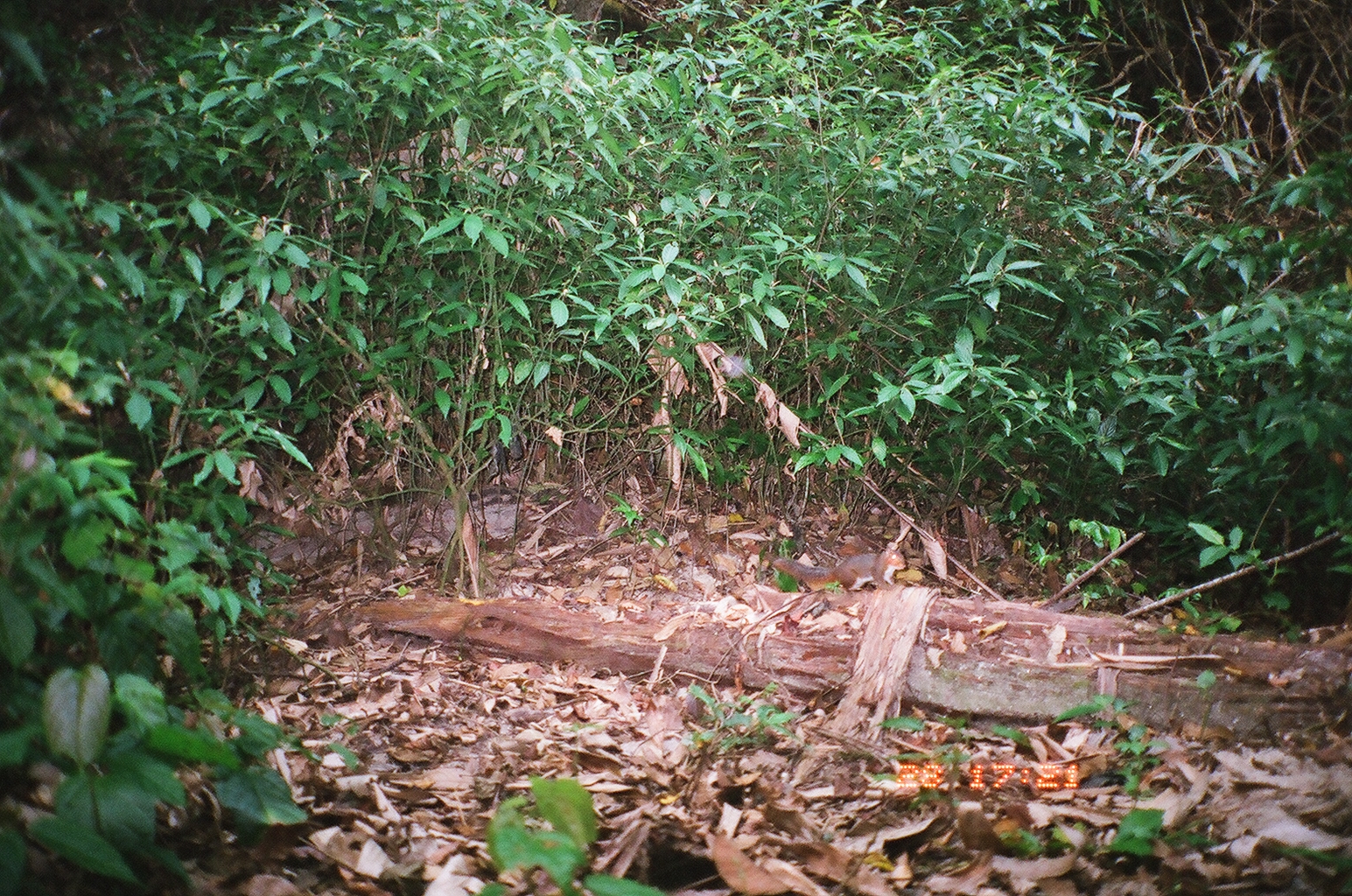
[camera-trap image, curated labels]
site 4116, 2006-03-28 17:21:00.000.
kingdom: Animalia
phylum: Chordata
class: Mammalia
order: Rodentia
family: Sciuridae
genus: Dremomys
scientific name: Dremomys rufigenis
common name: asian red-cheeked squirrel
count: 1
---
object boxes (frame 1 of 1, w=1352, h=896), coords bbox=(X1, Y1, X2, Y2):
dremomys rufigenis: bbox=(771, 546, 908, 593)